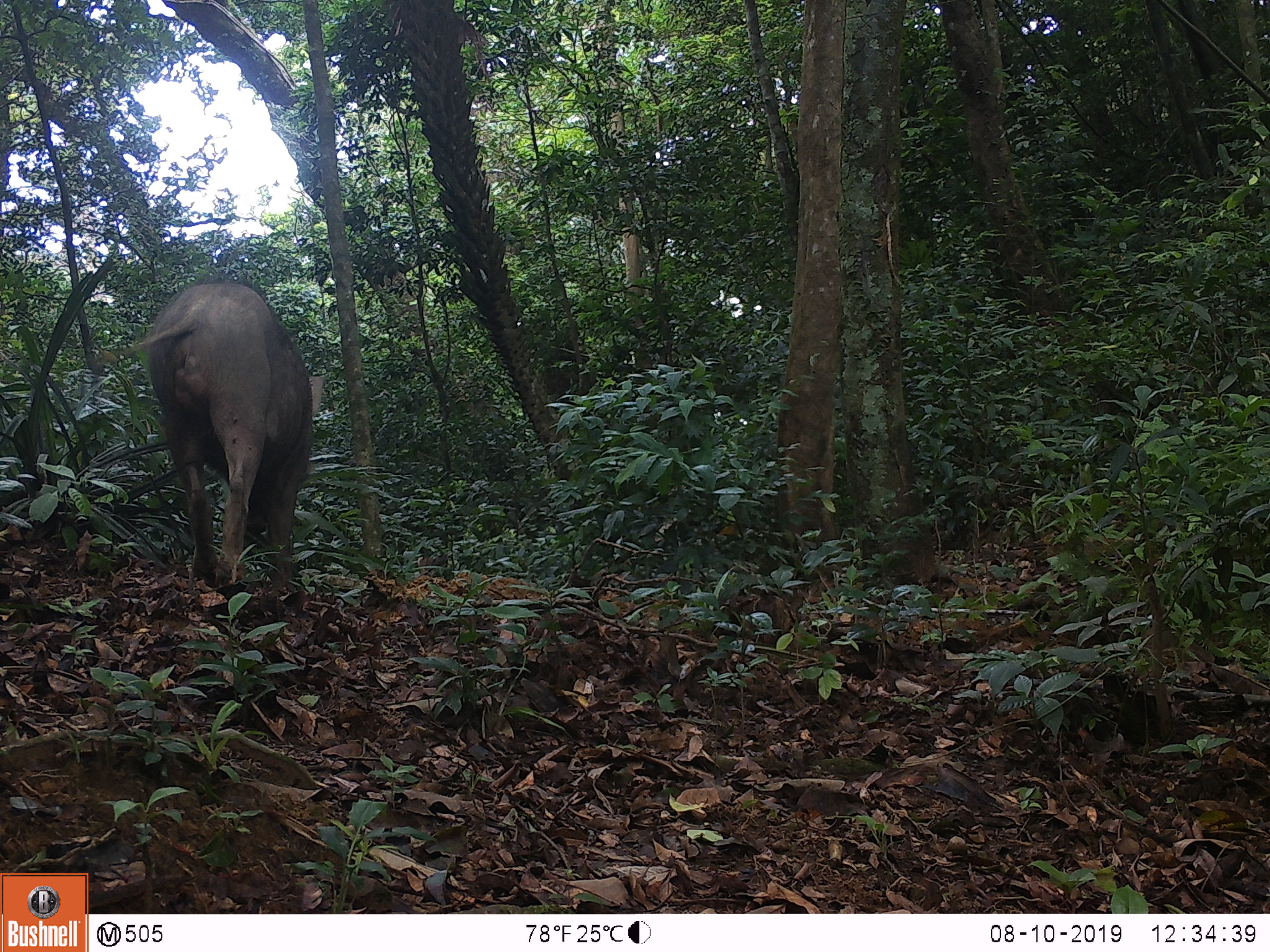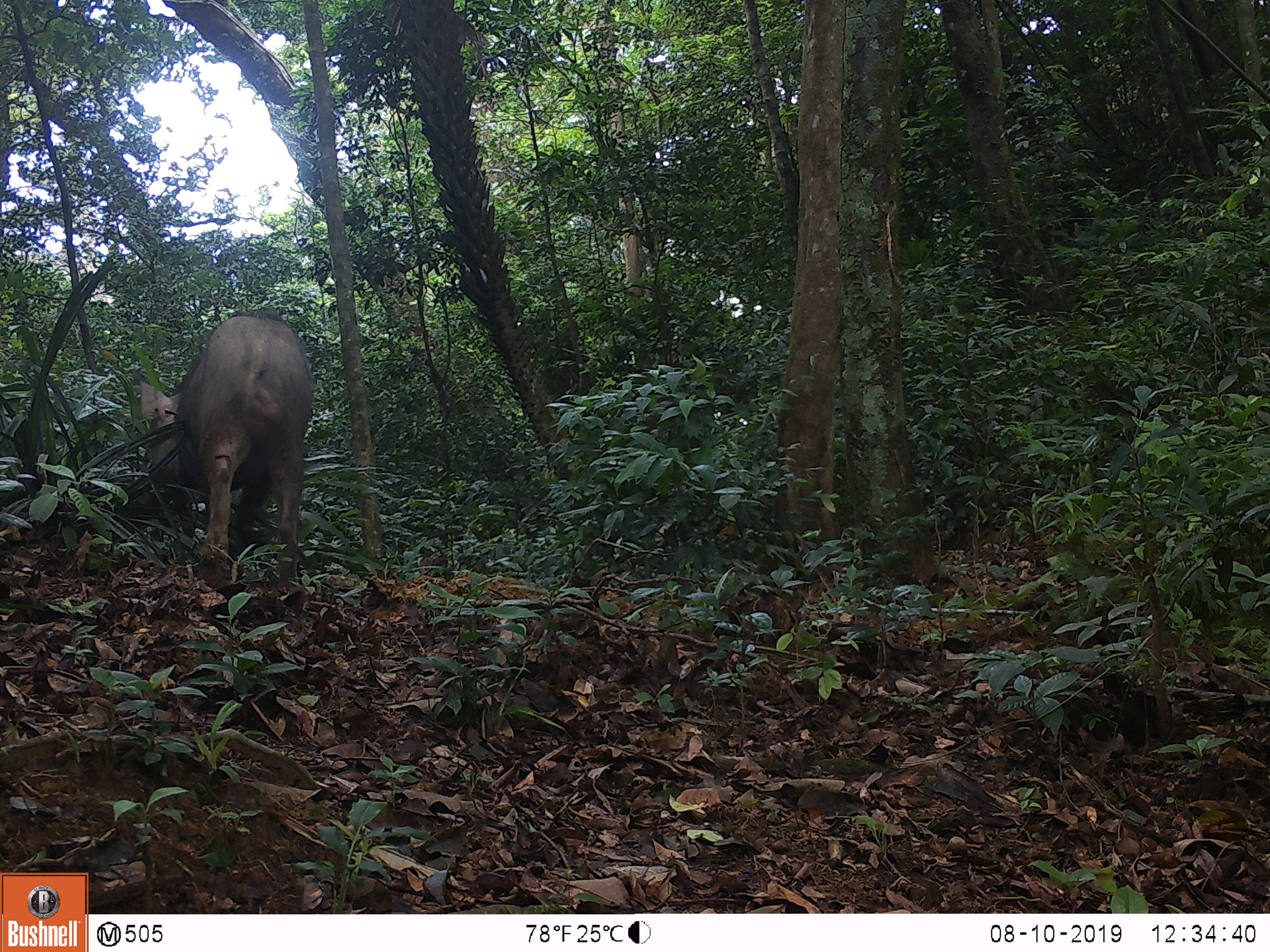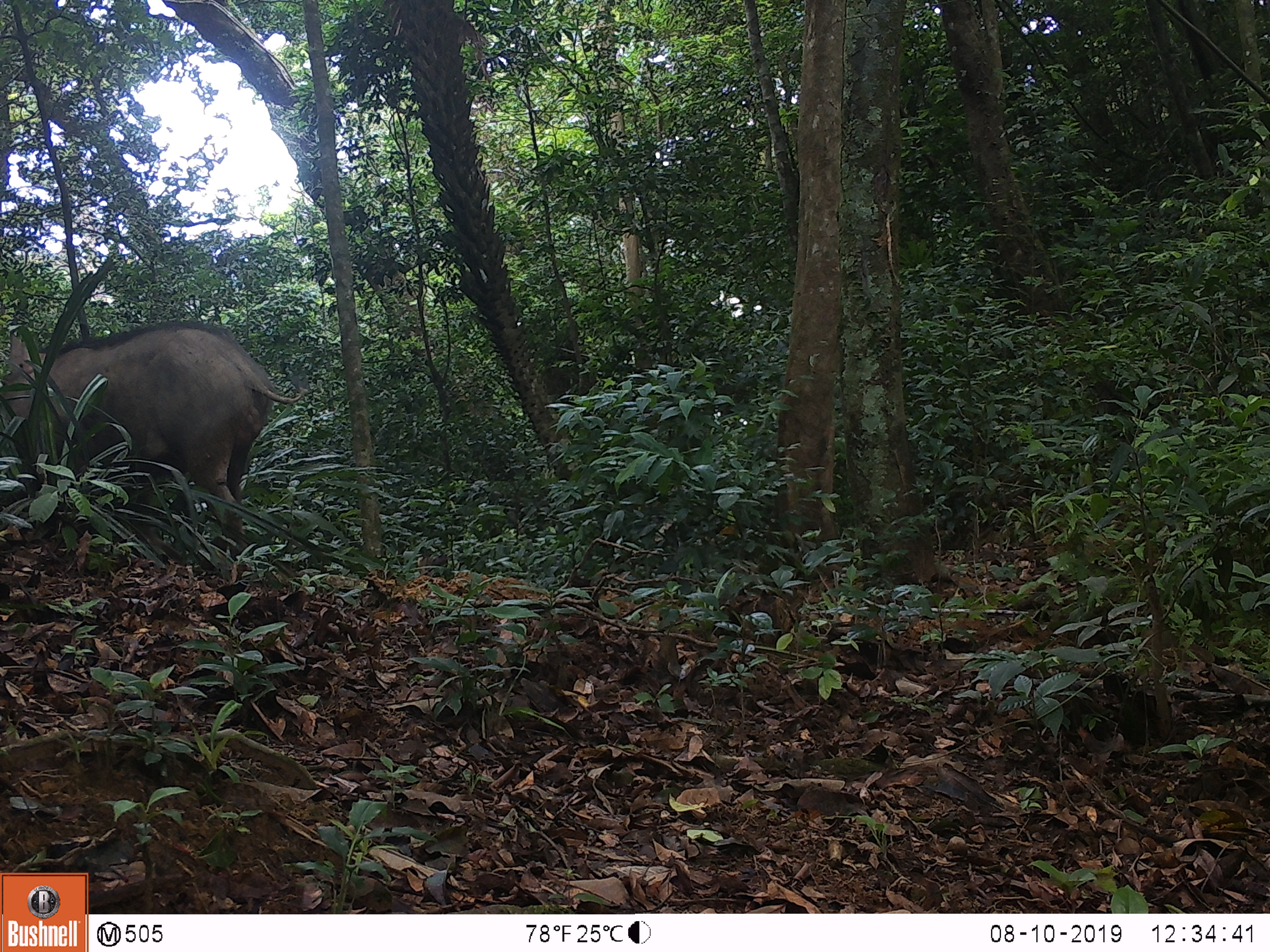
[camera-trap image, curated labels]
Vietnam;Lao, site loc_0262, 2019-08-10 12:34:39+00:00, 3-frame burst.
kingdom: Animalia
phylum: Chordata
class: Mammalia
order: Artiodactyla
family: Suidae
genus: Sus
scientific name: Sus scrofa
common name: eurasian wild pig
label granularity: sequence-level